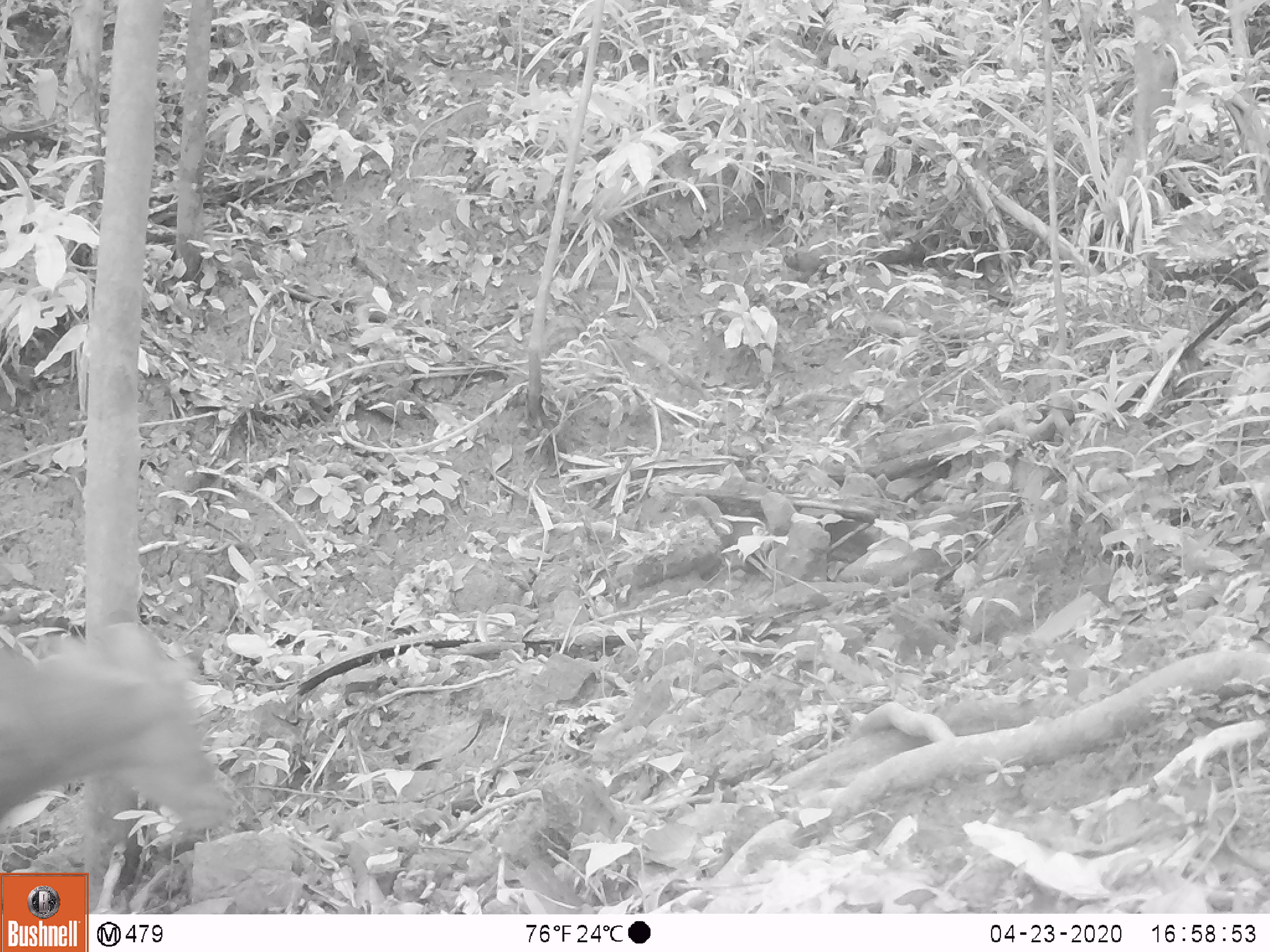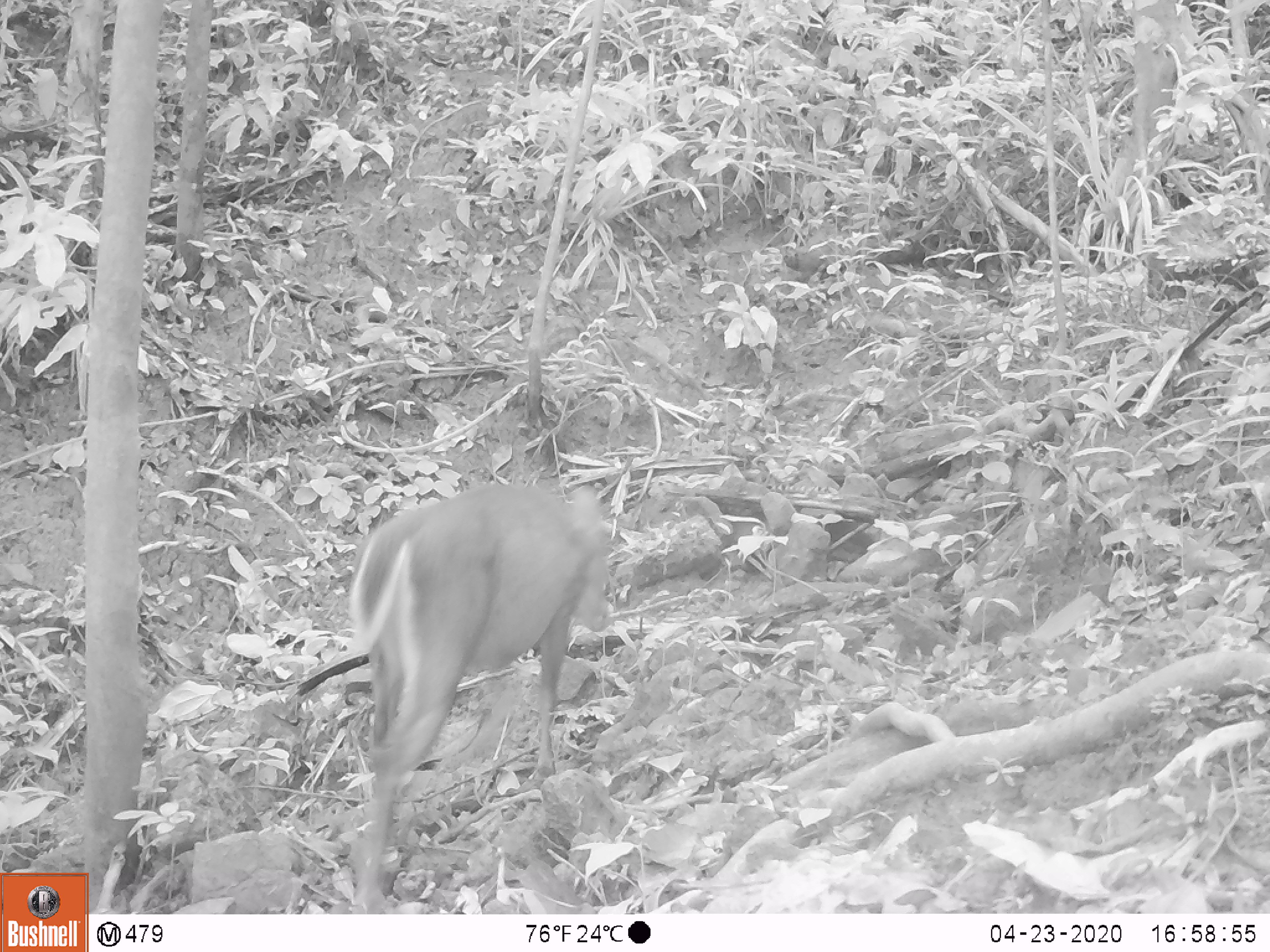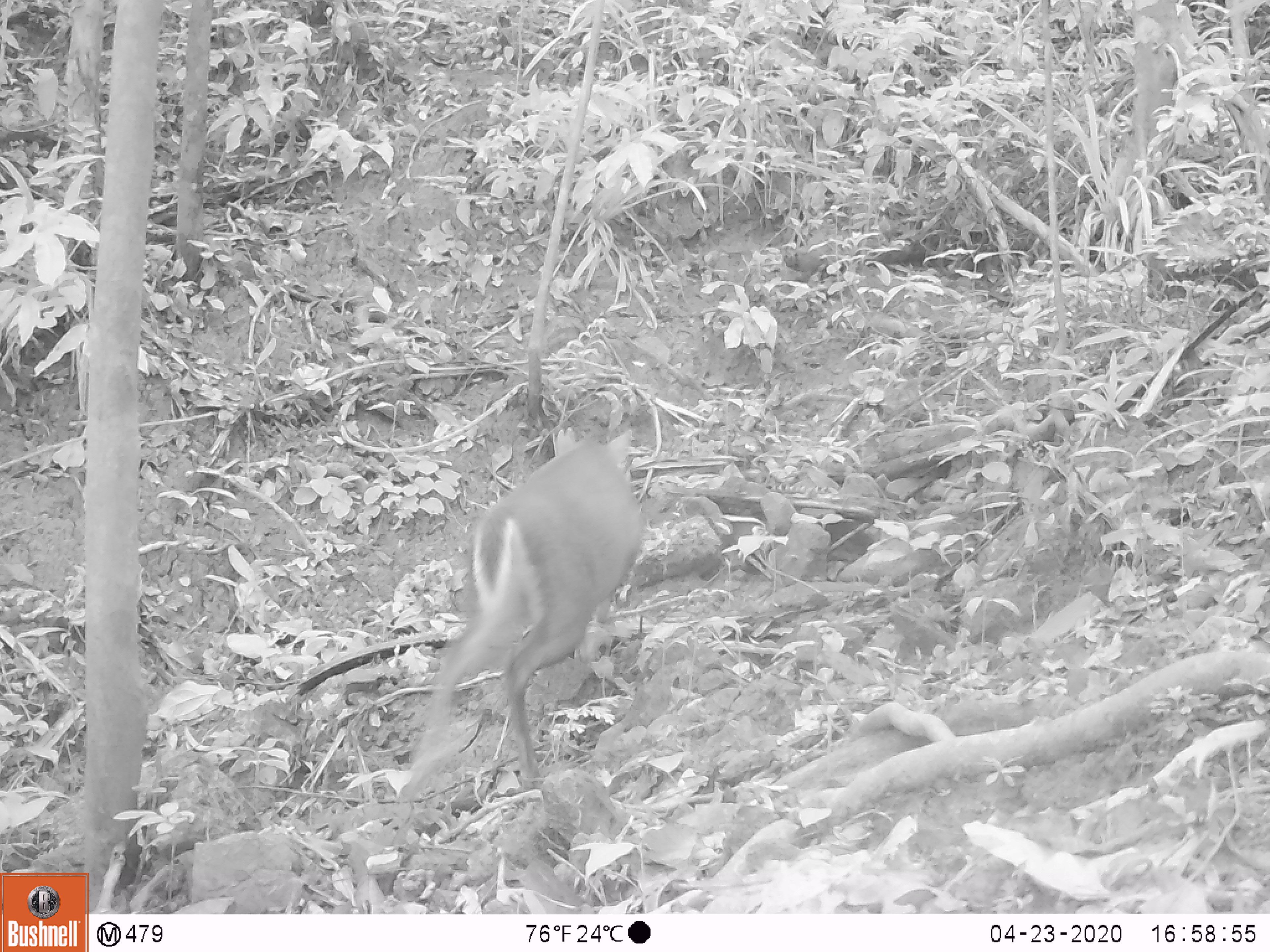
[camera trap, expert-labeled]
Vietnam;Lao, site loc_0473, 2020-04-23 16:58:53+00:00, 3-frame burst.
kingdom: Animalia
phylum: Chordata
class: Mammalia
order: Artiodactyla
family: Cervidae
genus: Muntiacus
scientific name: Muntiacus rooseveltorum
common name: roosevelt's muntjac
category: roosevelts muntjac group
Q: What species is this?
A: Roosevelts muntjac group (roosevelt's muntjac) (Muntiacus rooseveltorum).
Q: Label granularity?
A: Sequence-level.